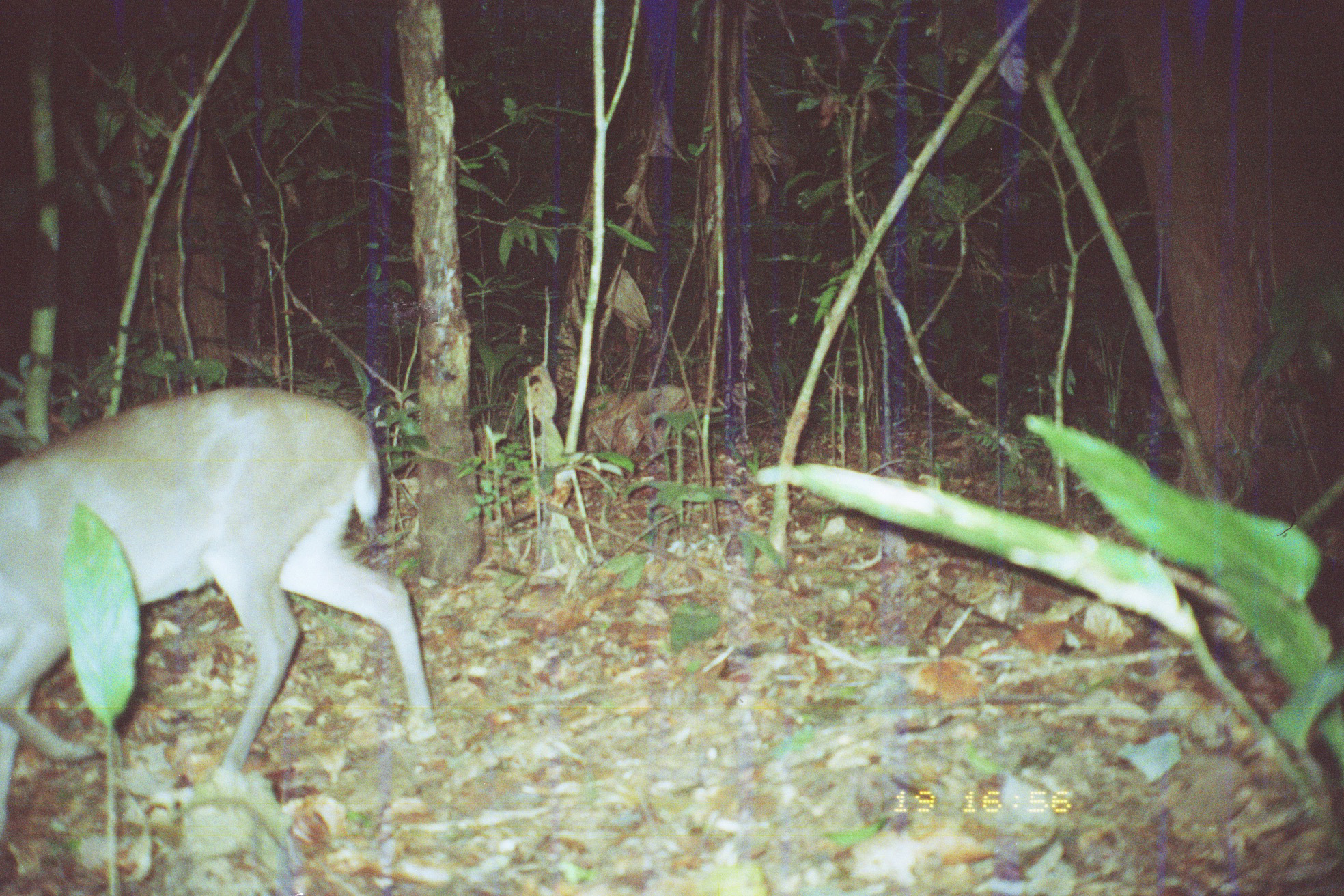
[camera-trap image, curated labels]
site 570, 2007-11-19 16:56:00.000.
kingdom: Animalia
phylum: Chordata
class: Mammalia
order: Artiodactyla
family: Cervidae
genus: Mazama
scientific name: Mazama gouazoubira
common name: gray brocket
Mazama gouazoubira (gray brocket).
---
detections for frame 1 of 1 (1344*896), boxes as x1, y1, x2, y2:
mazama gouazoubira: 1, 386, 434, 845